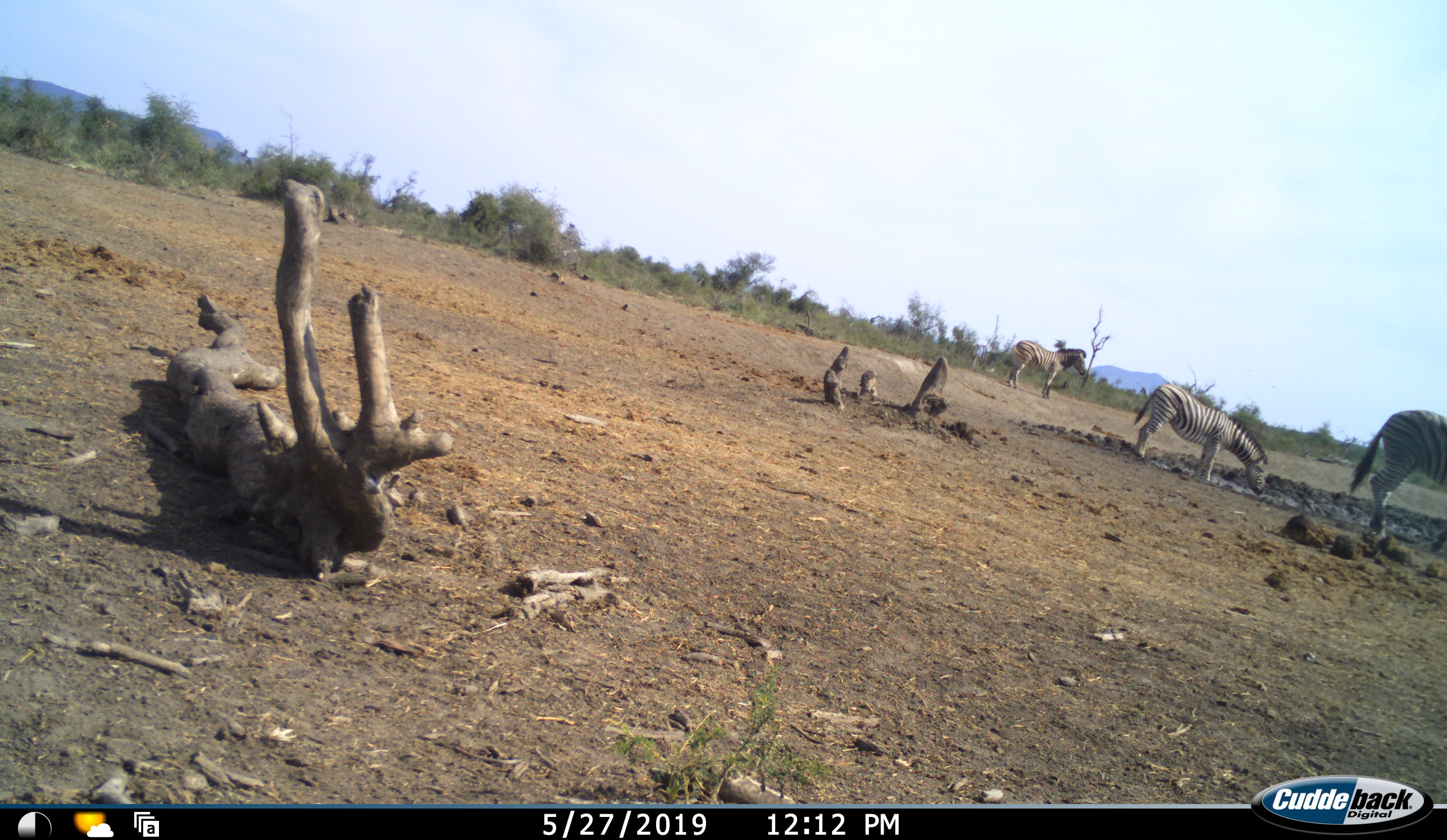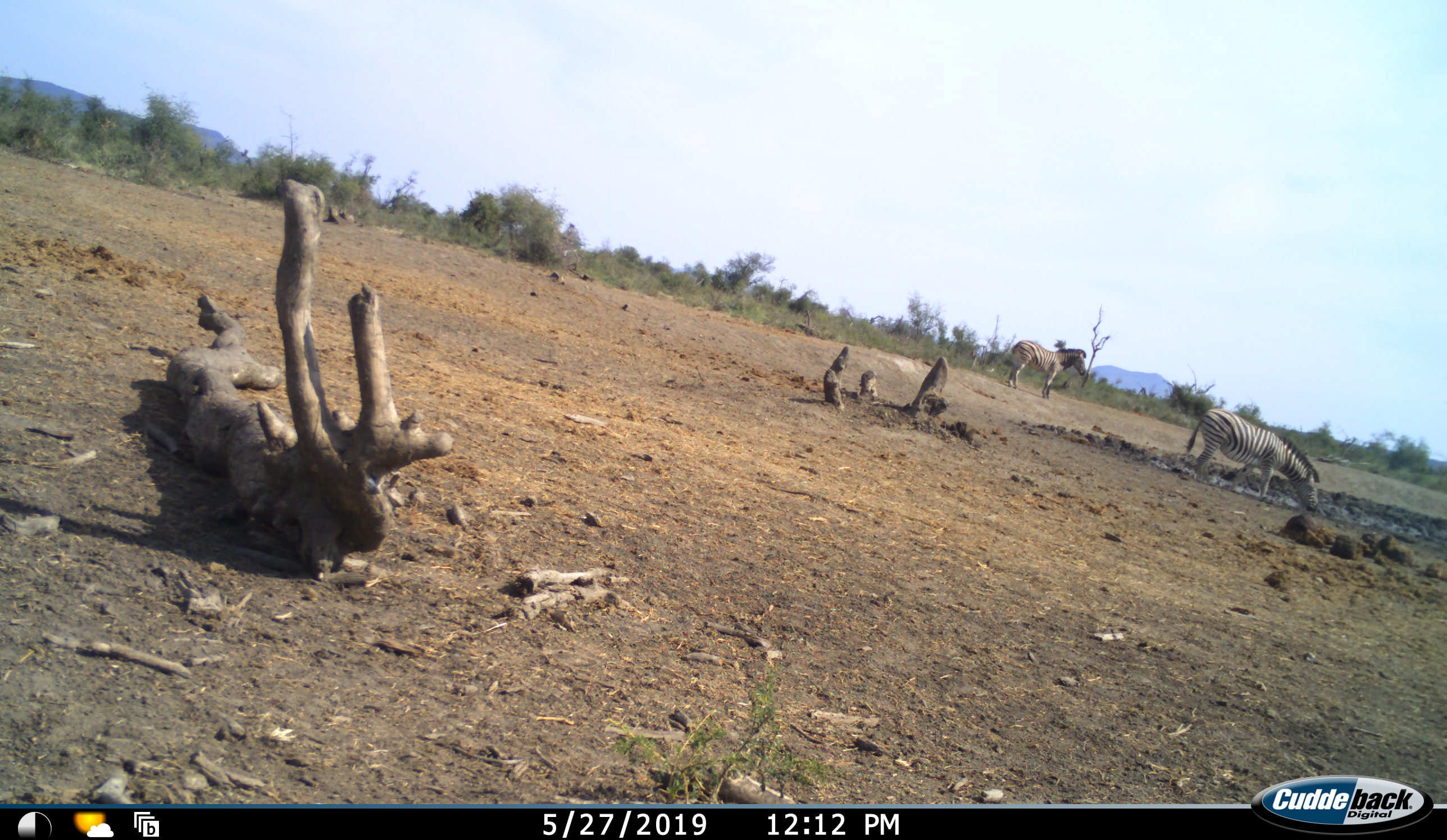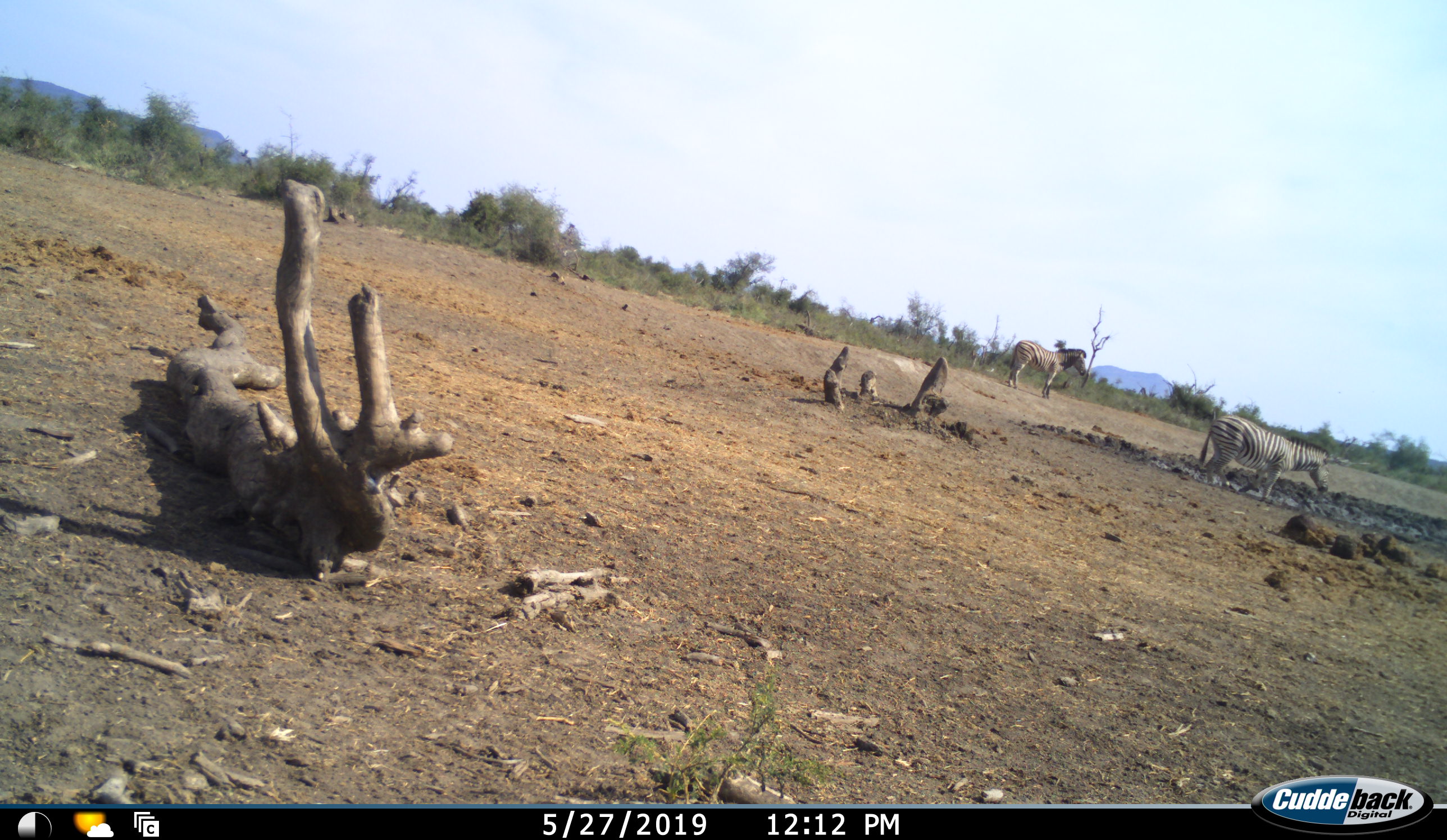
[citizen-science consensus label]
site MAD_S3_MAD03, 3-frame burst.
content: unidentified animal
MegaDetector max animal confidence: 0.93